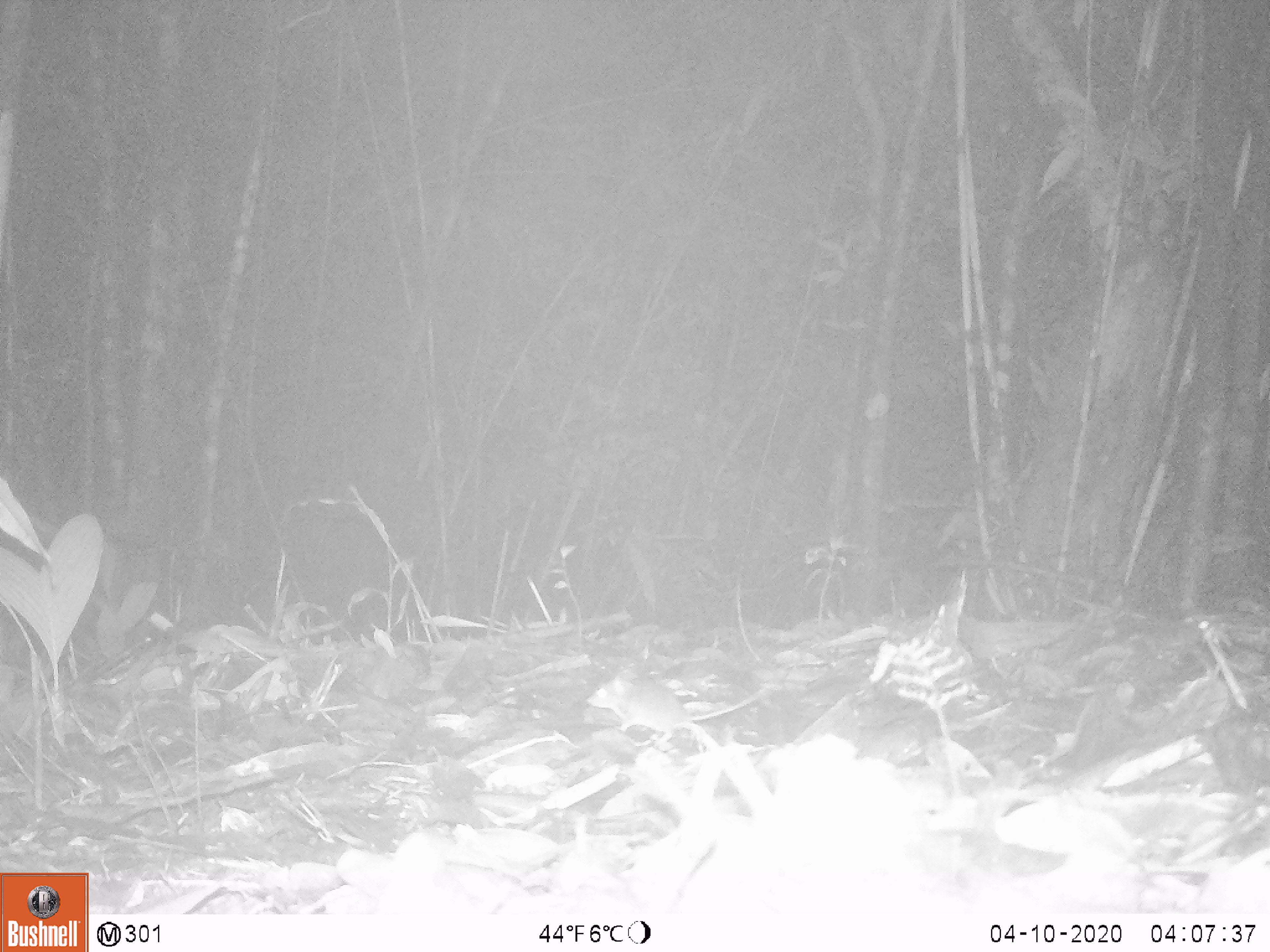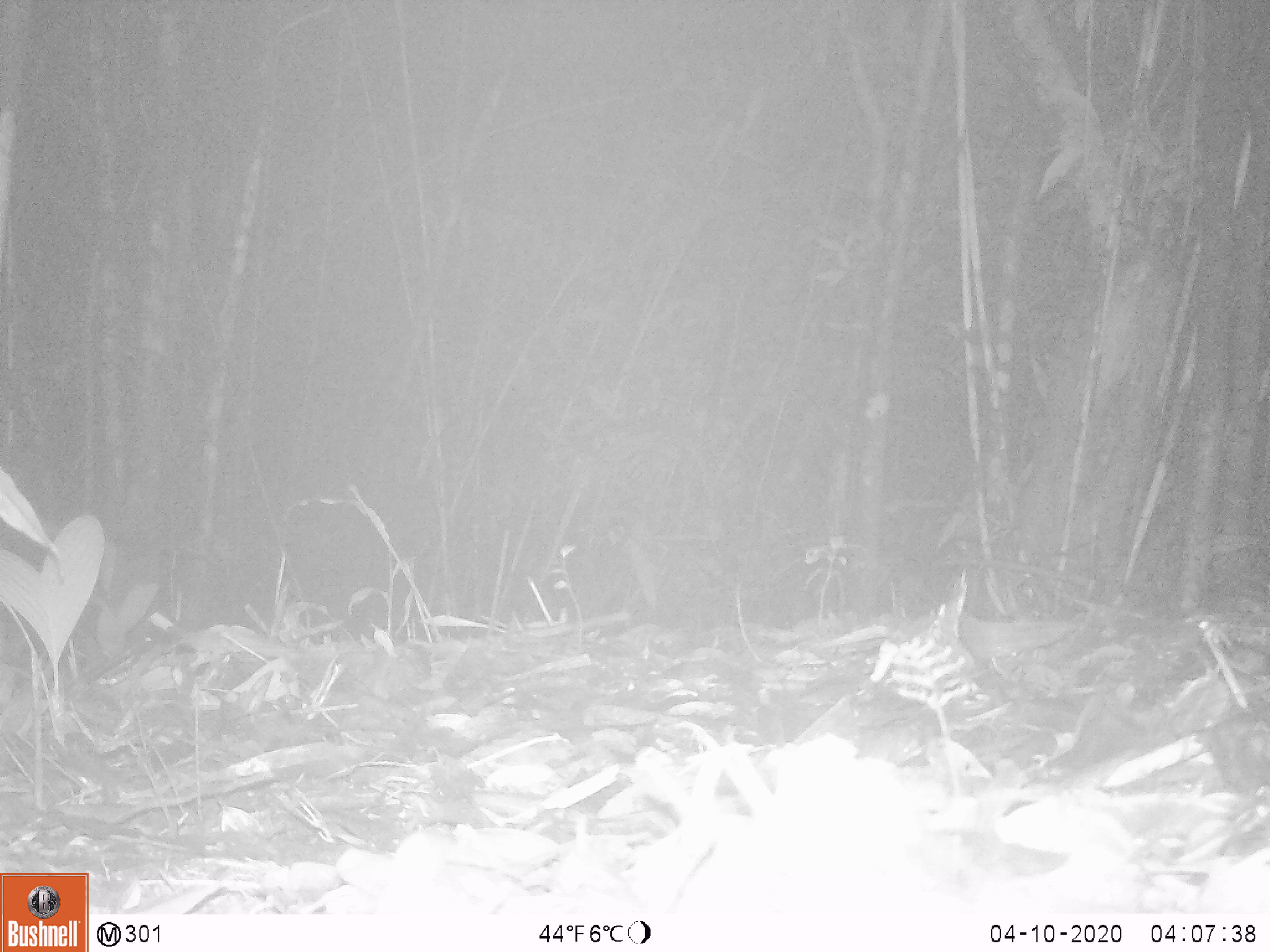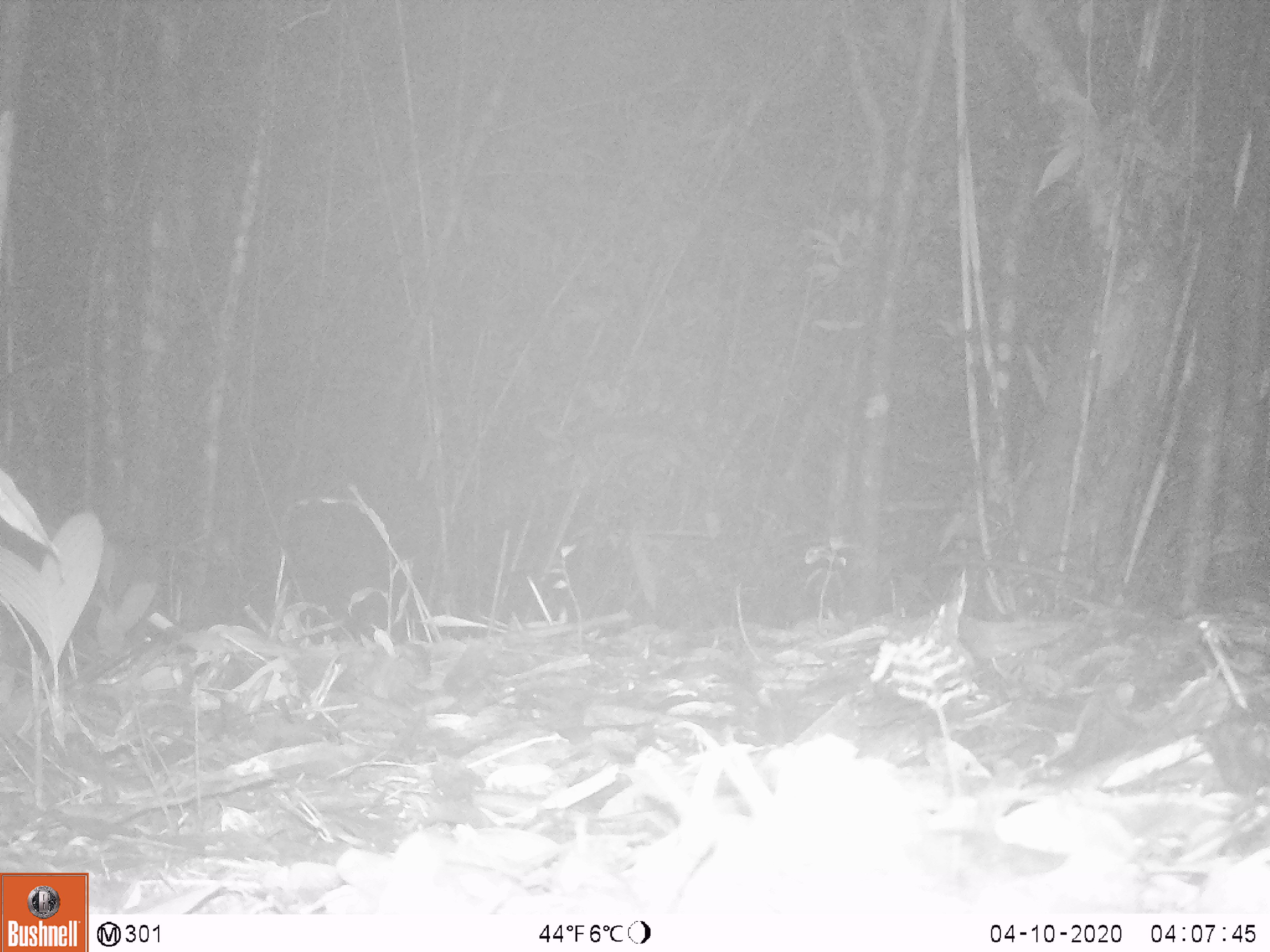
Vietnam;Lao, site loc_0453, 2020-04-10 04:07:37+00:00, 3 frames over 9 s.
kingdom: Animalia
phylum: Chordata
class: Mammalia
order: Rodentia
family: Muridae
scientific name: Muridae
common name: old-world mice and rats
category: unidentified murid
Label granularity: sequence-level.